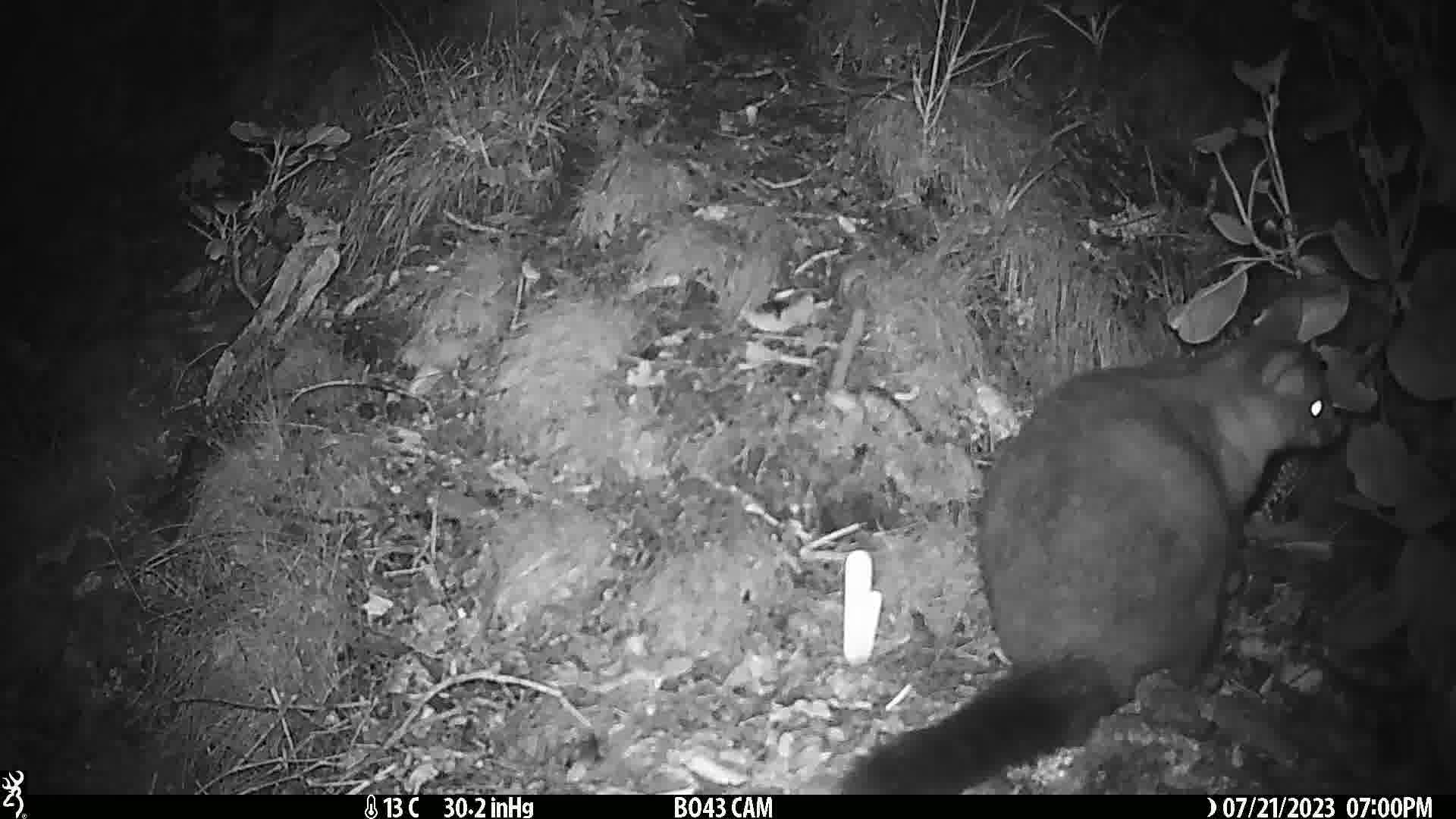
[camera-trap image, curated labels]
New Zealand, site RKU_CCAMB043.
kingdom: Animalia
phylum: Chordata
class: Mammalia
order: Diprotodontia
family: Phalangeridae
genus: Trichosurus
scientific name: Trichosurus vulpecula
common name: common brushtail possum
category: possum